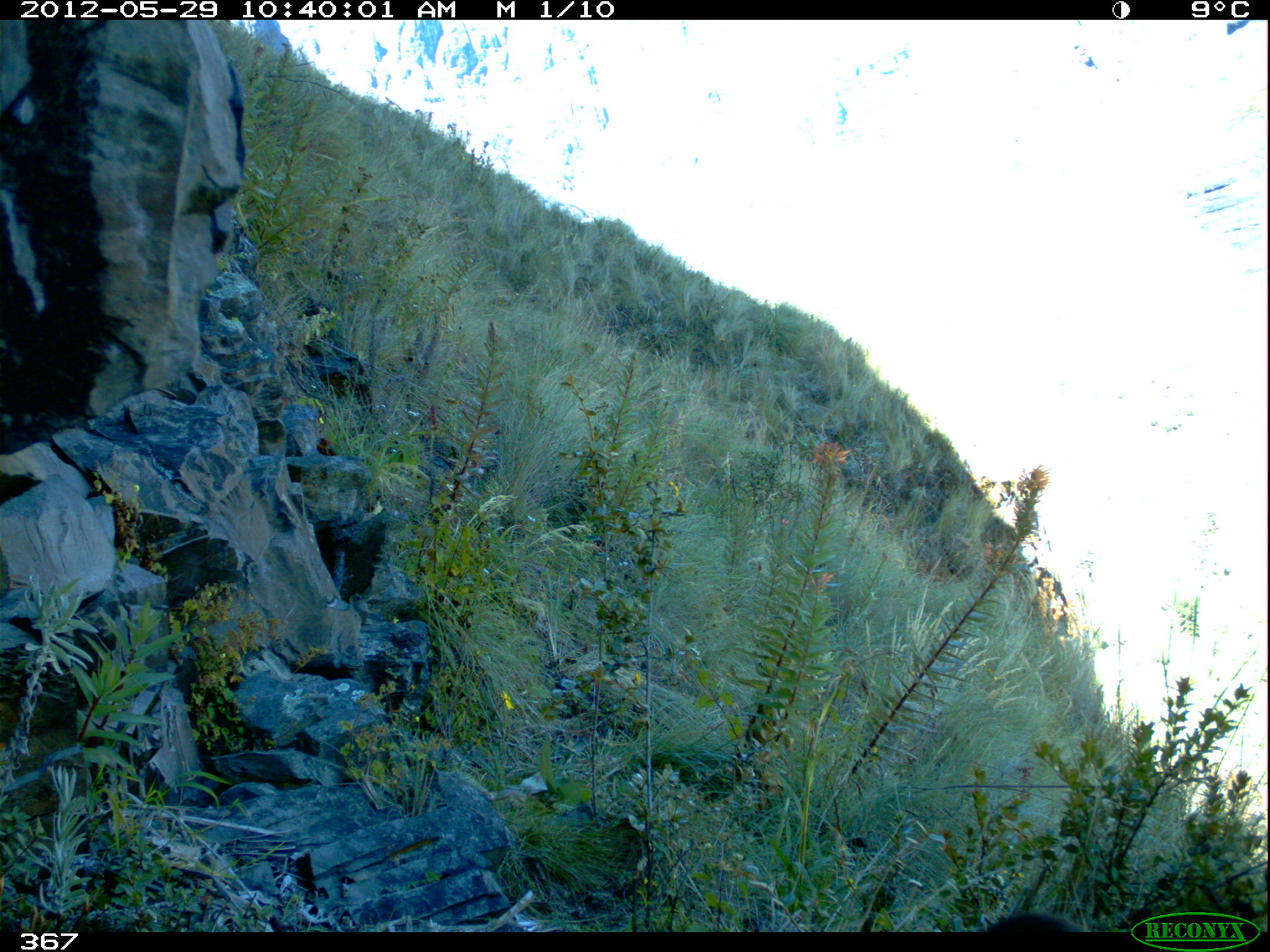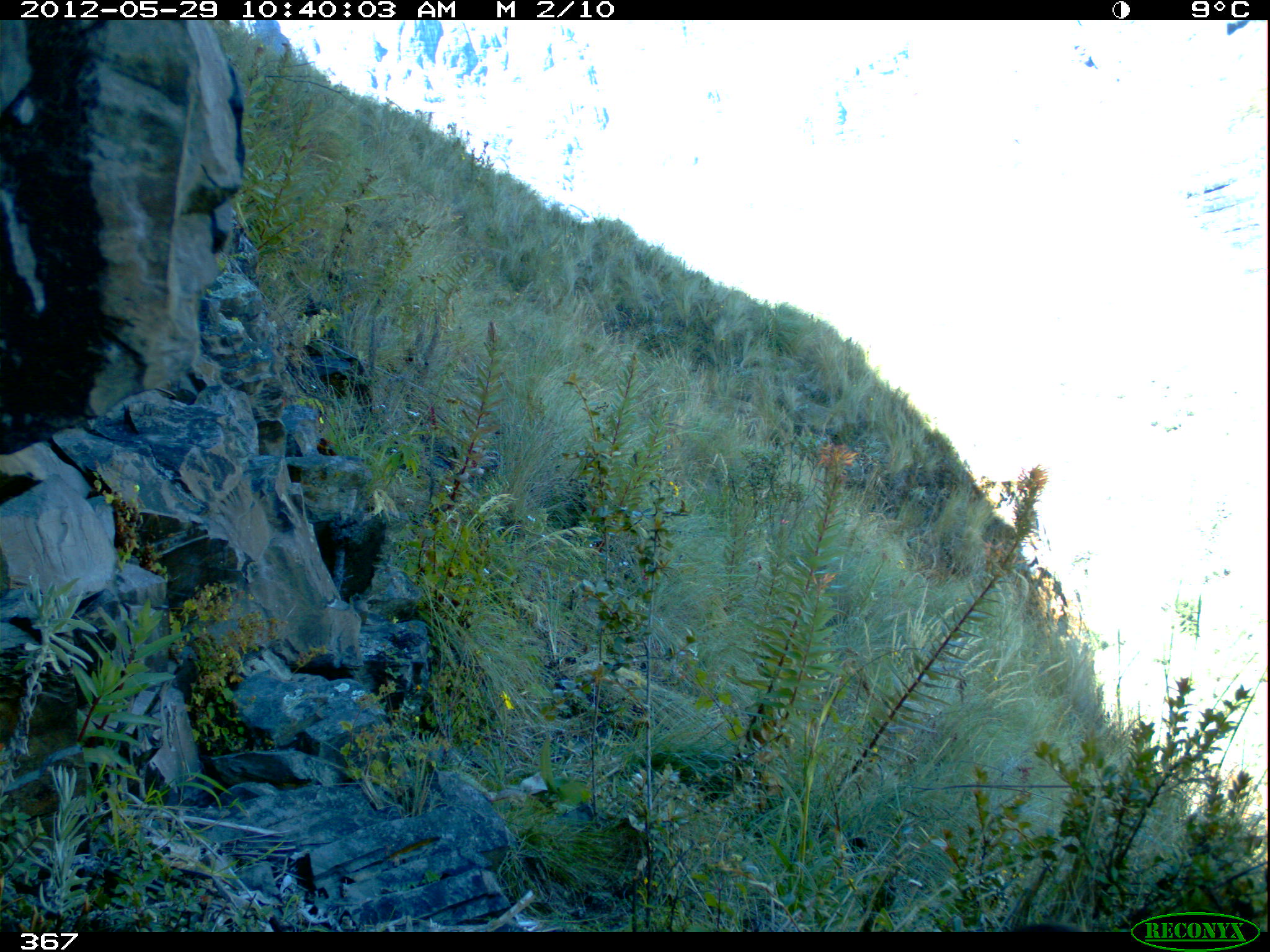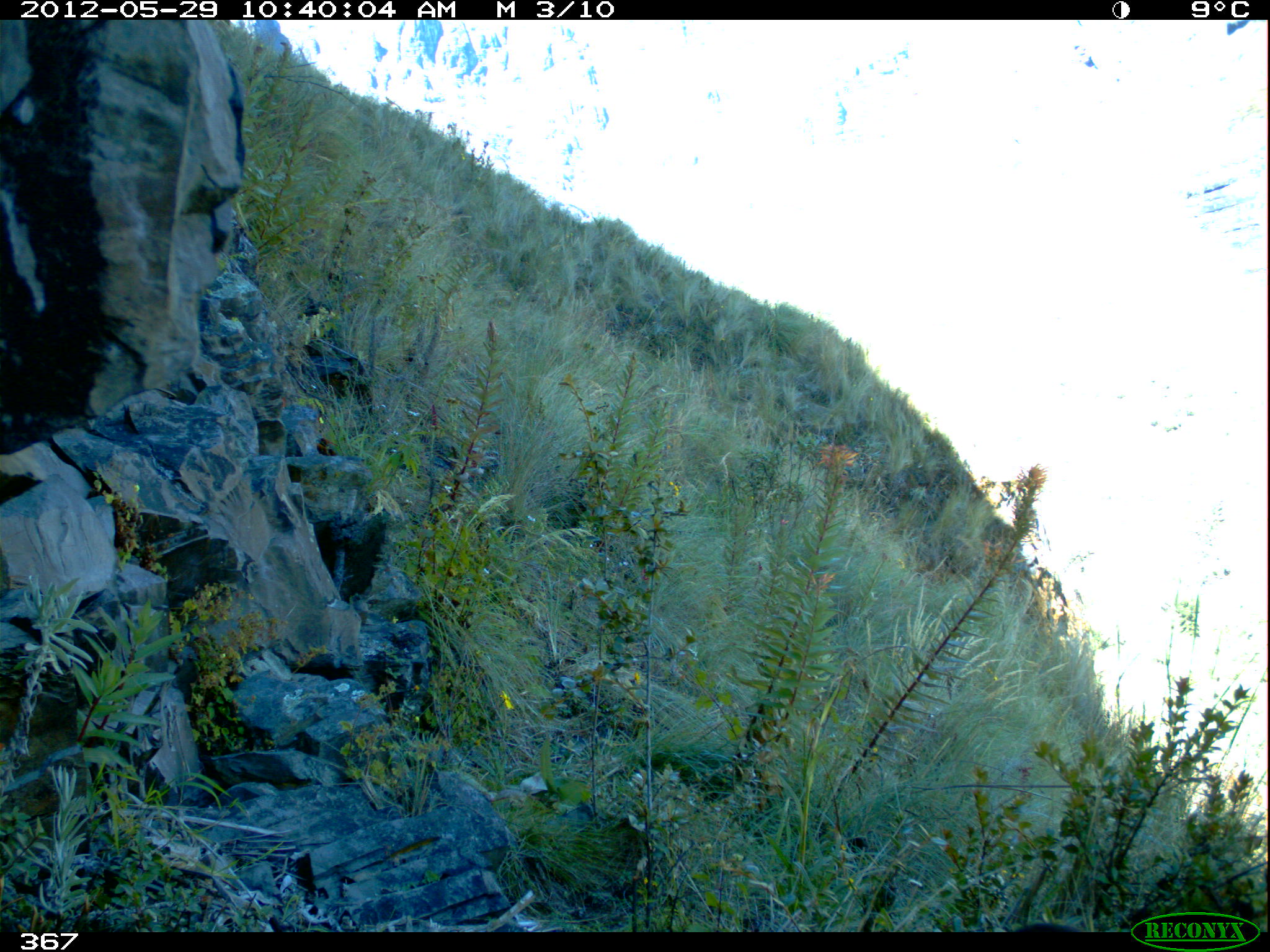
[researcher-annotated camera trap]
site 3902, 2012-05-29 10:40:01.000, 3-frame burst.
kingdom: Animalia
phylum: Chordata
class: Aves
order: Passeriformes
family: Turdidae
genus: Turdus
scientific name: Turdus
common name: true thrushes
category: turdus sp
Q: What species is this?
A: Turdus sp (true thrushes) (Turdus).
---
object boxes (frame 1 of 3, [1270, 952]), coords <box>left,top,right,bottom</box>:
turdus sp: <box>974,908,1098,931</box>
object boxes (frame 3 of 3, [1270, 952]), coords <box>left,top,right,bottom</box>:
turdus sp: <box>1011,921,1084,932</box>